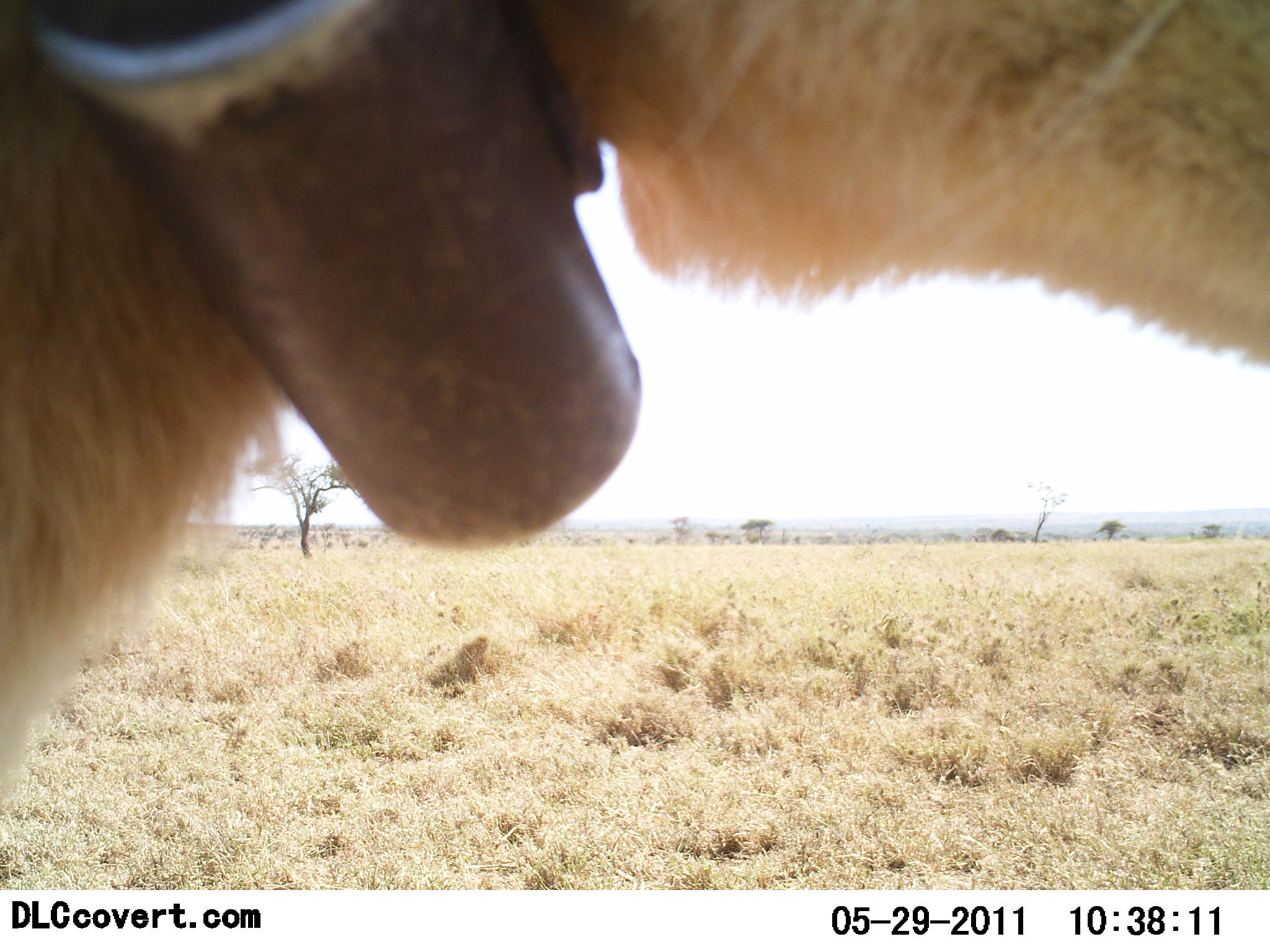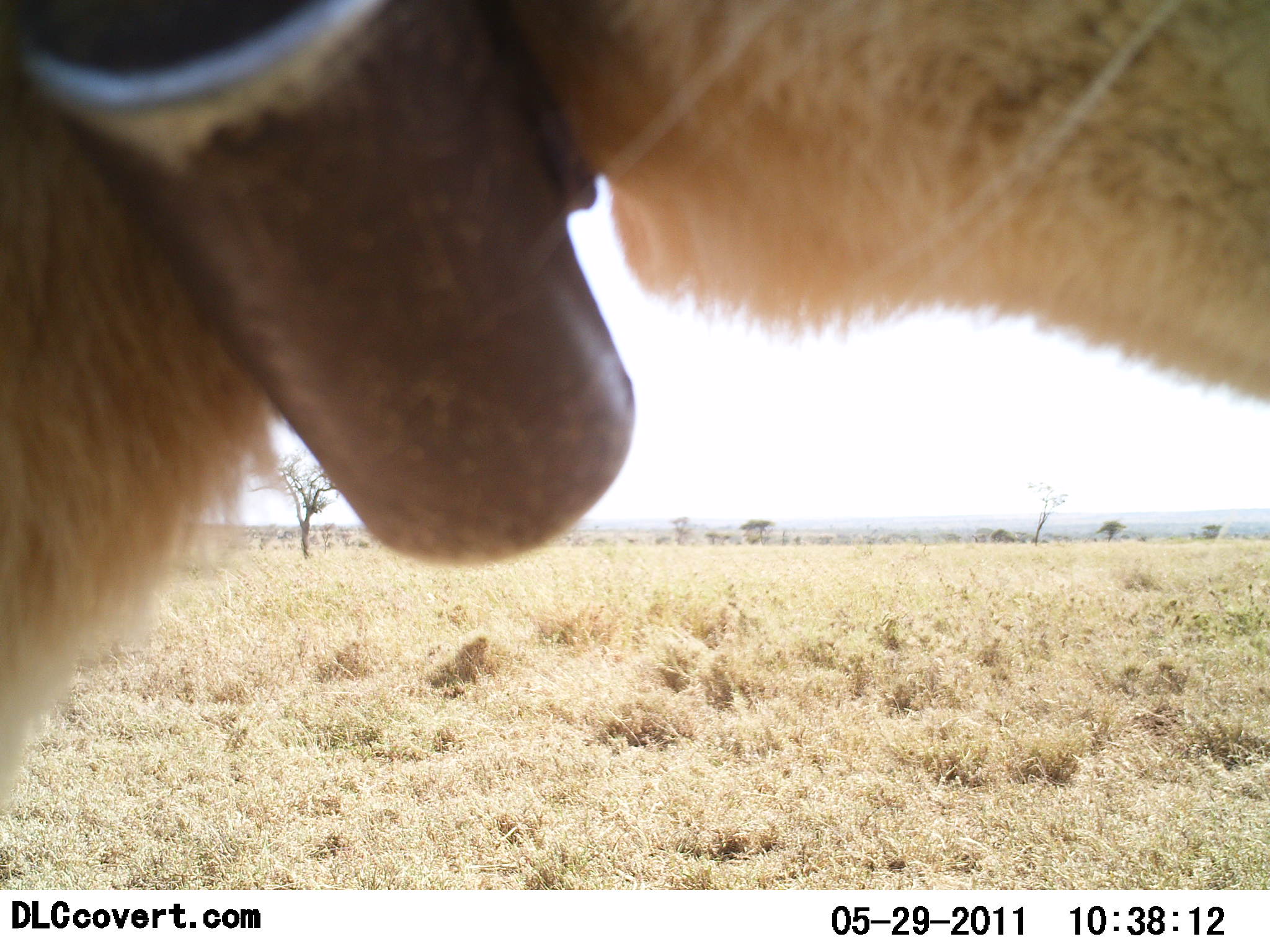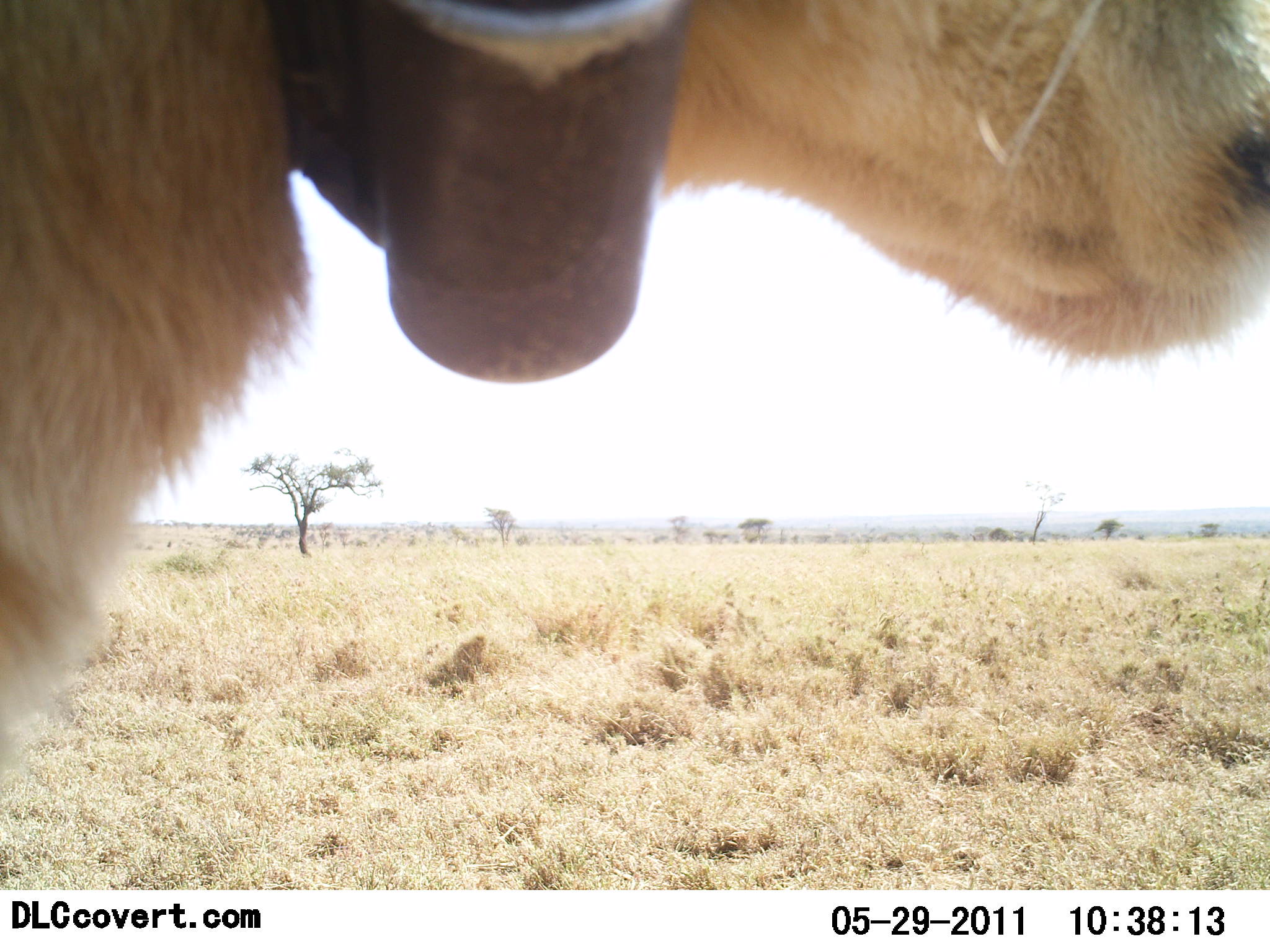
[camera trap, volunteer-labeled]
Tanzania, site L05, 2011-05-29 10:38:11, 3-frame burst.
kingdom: Animalia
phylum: Chordata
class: Mammalia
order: Carnivora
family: Felidae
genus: Panthera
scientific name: Panthera leo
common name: lion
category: lionfemale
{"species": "lionfemale (lion) (Panthera leo)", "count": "1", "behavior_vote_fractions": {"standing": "82%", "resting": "9%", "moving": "9%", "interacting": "9%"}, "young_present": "0%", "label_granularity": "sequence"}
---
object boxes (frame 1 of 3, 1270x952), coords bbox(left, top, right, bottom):
animal: bbox(0, 0, 1269, 845)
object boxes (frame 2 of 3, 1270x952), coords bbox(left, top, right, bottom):
animal: bbox(0, 0, 1269, 832)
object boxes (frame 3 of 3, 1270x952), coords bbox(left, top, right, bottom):
animal: bbox(0, 0, 1269, 795)